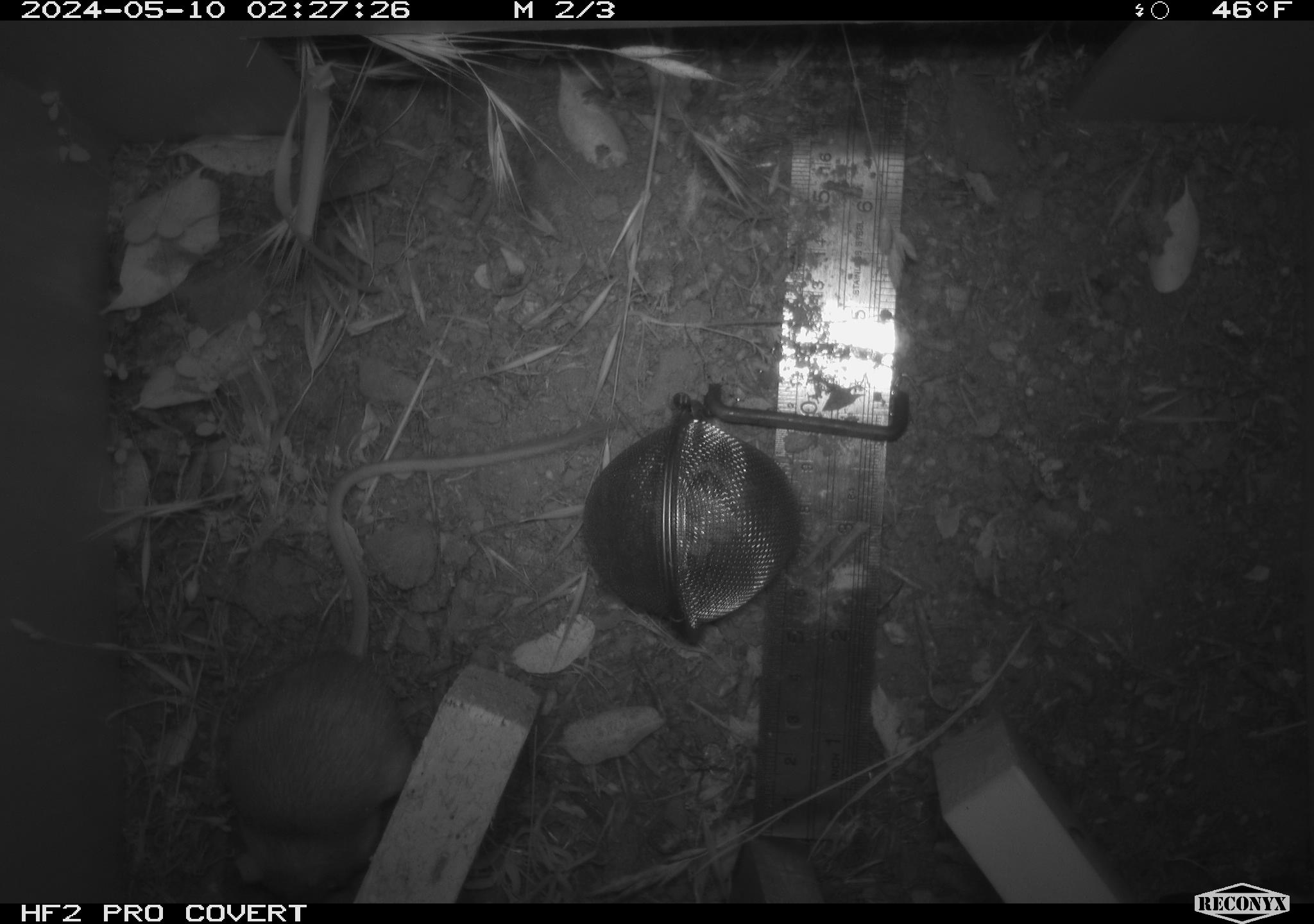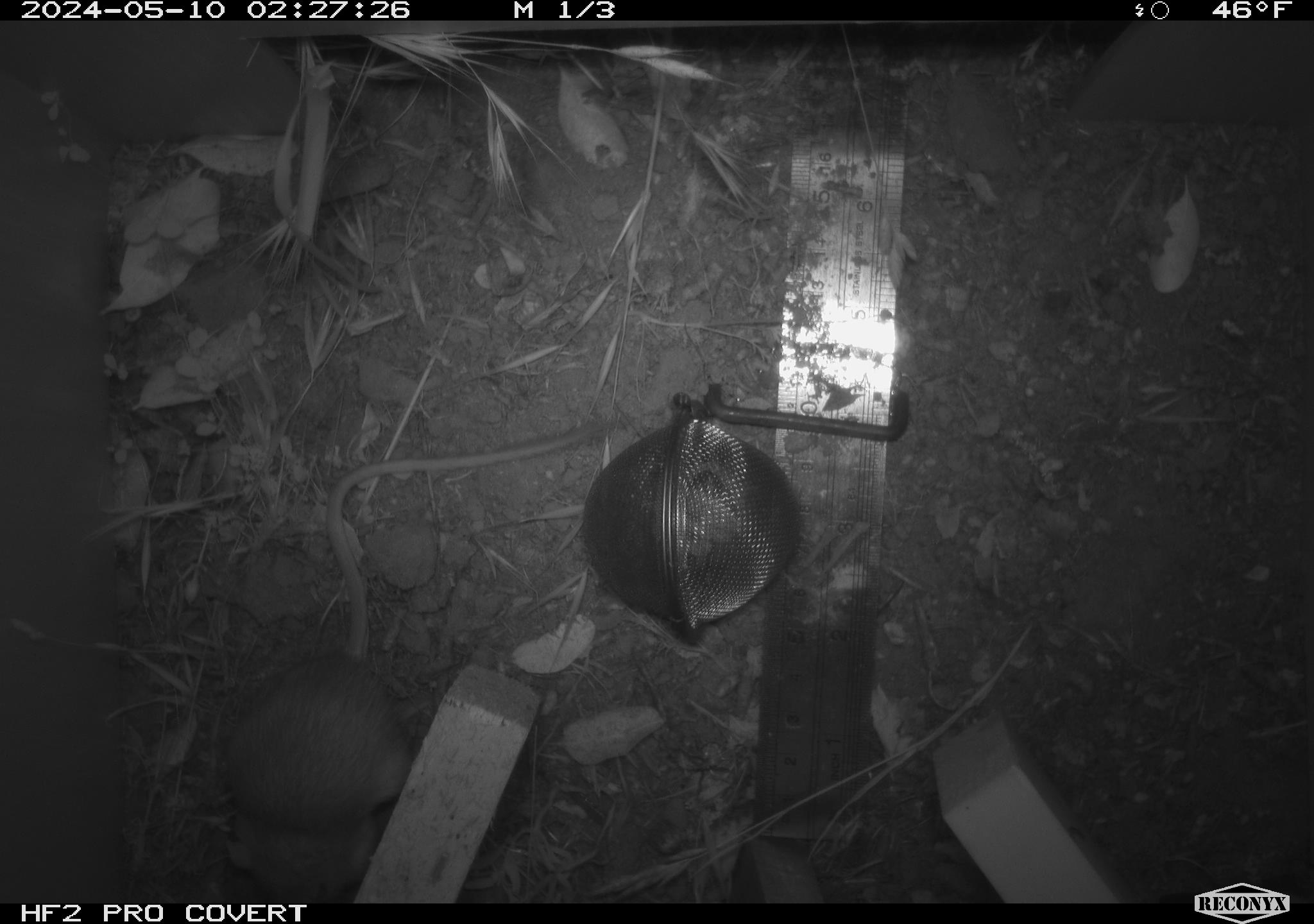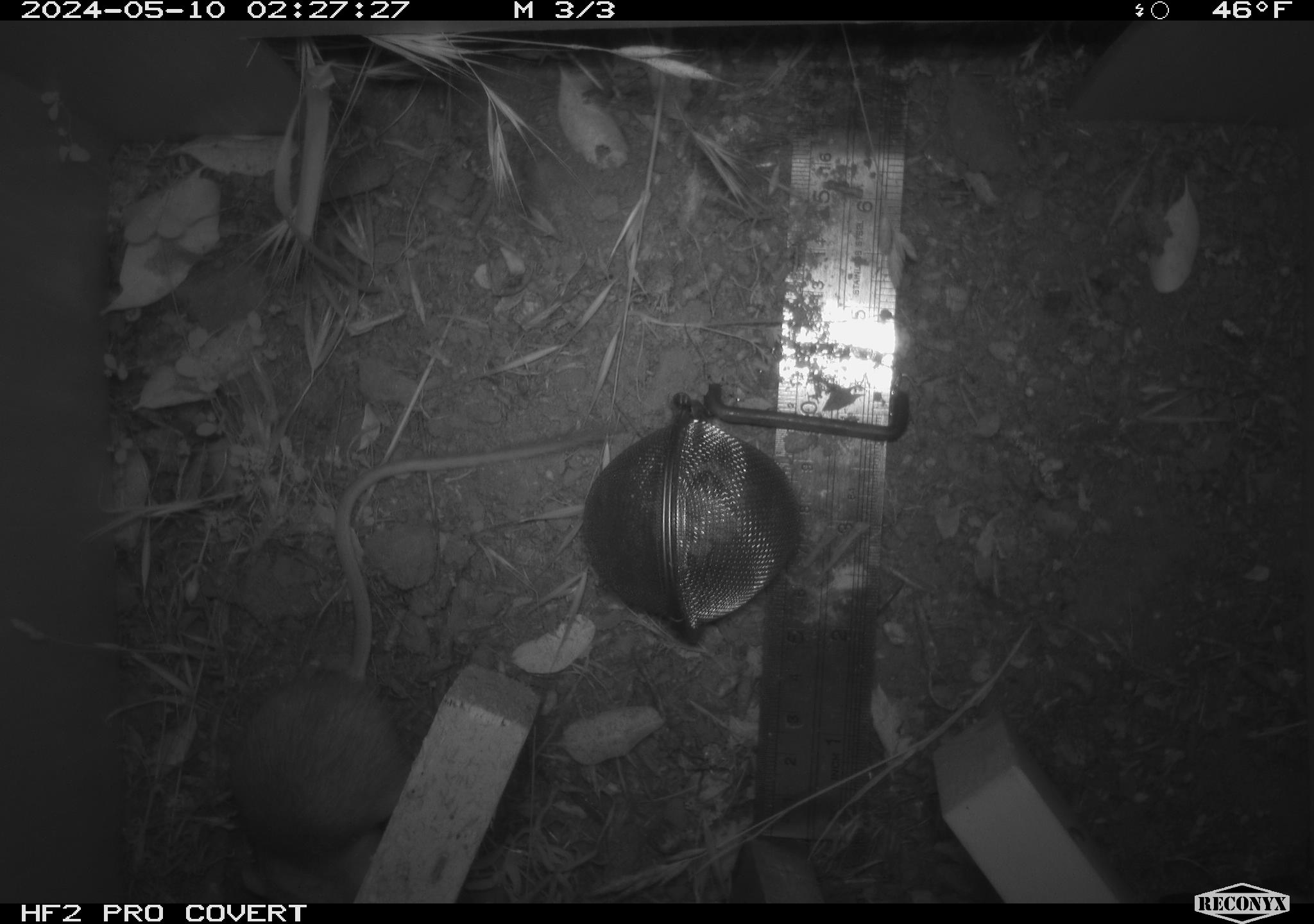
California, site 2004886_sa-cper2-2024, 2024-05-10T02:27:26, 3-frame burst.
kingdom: Animalia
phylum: Chordata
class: Mammalia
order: Rodentia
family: Heteromyidae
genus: Dipodomys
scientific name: Dipodomys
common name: kangaroo rats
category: dipodomys species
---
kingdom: Animalia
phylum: Chordata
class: Mammalia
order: Rodentia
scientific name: Rodentia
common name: rodent